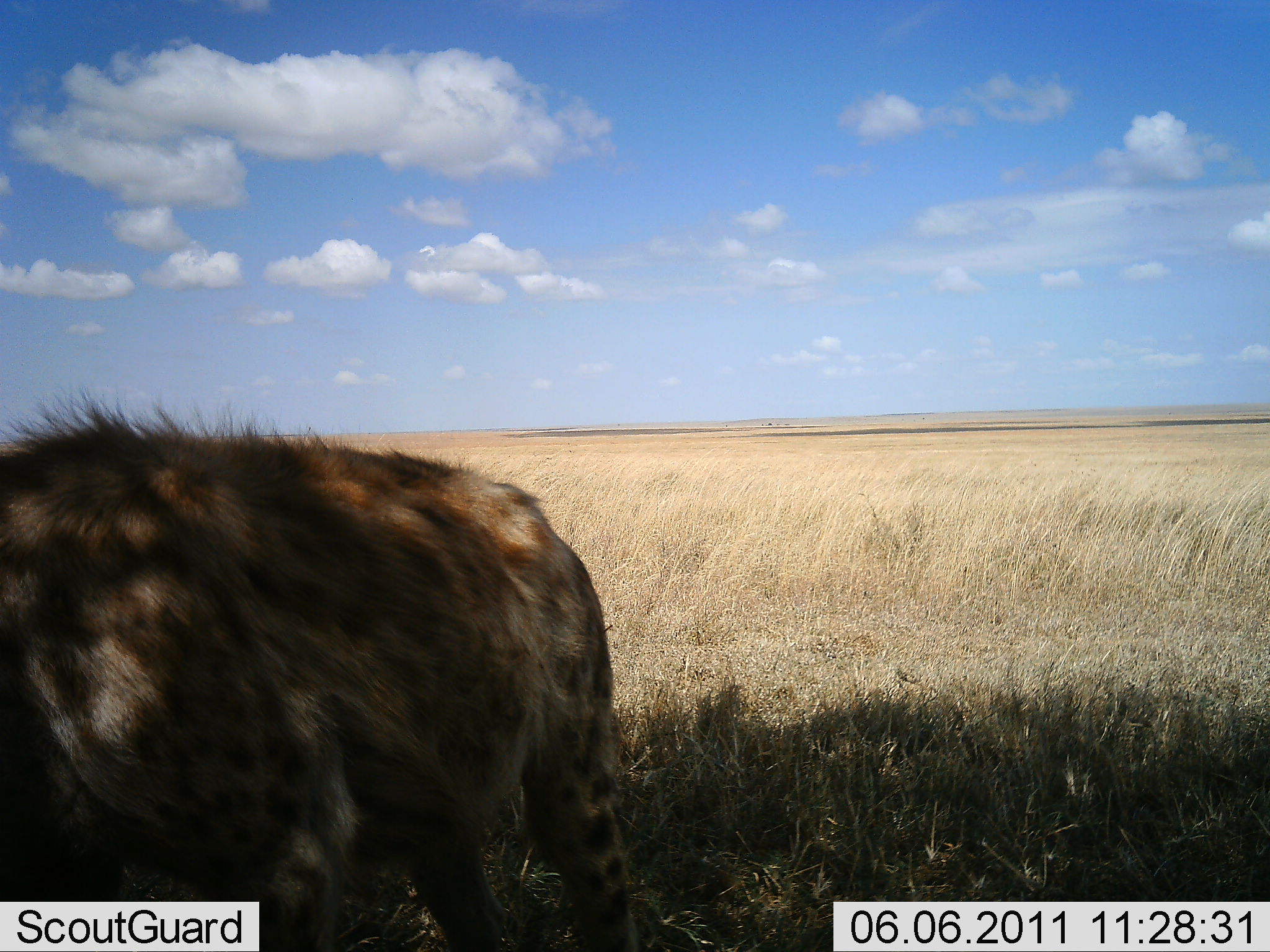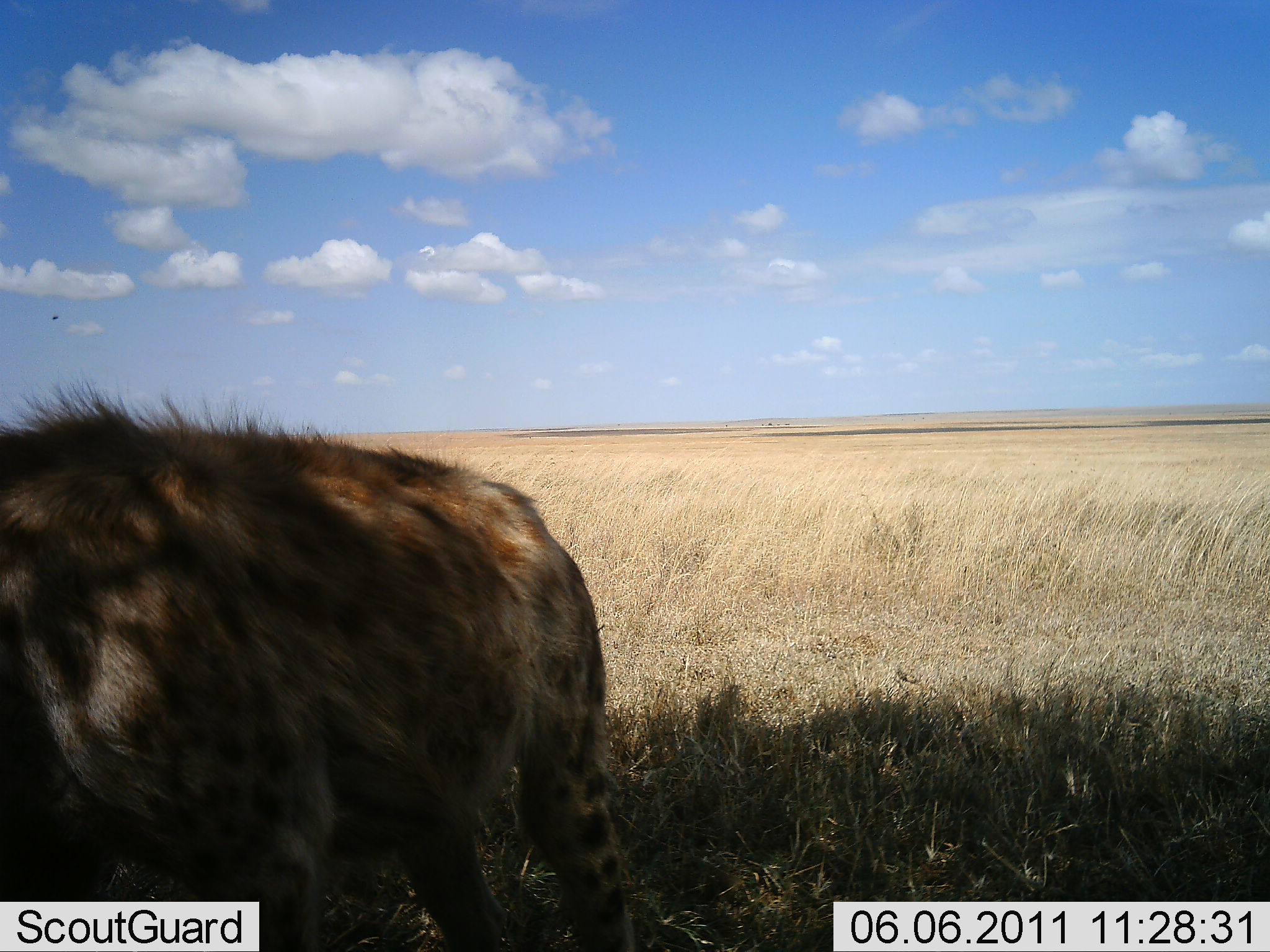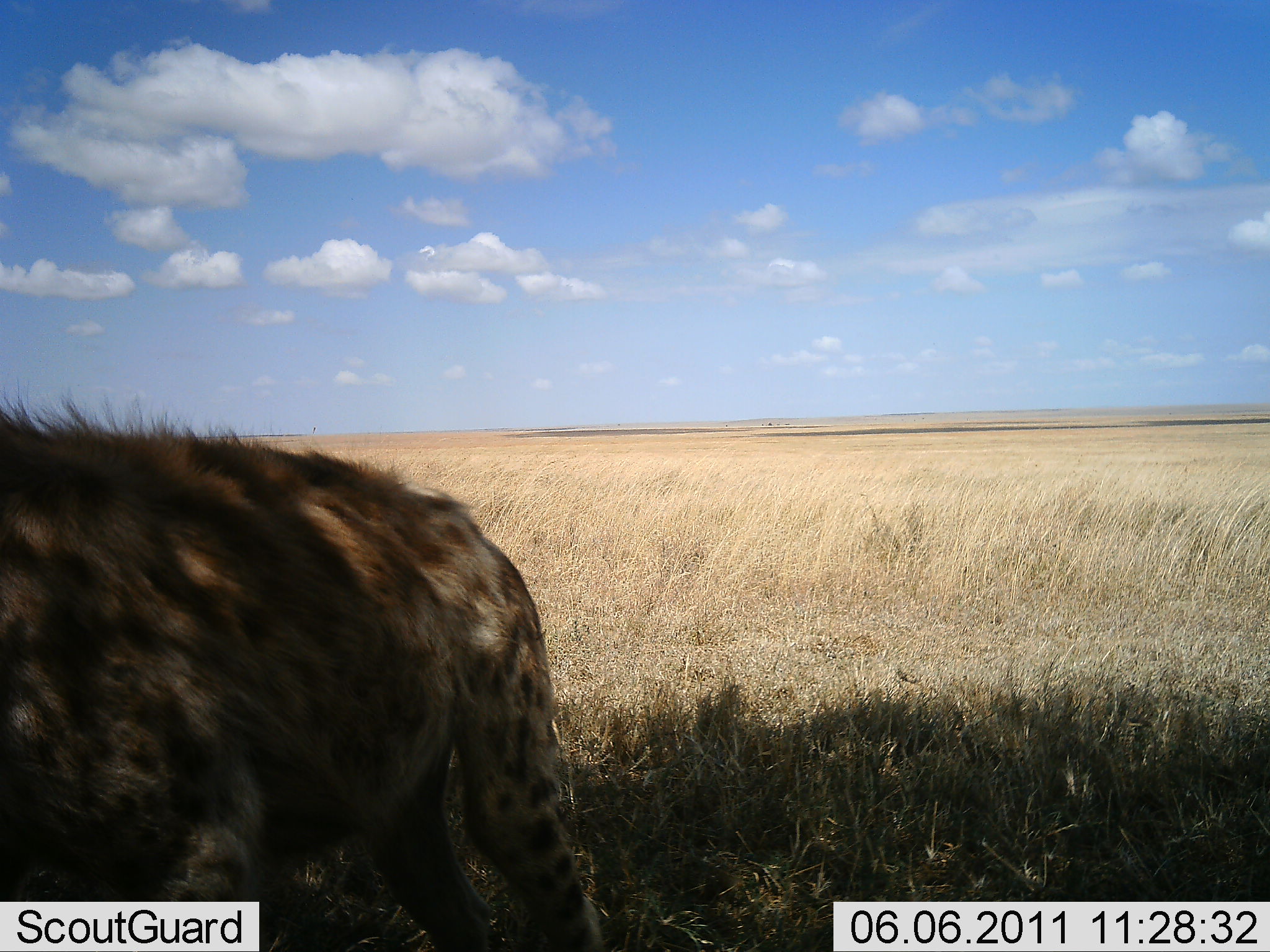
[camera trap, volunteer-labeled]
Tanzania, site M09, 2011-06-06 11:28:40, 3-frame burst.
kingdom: Animalia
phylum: Chordata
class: Mammalia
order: Carnivora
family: Hyaenidae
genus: Crocuta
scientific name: Crocuta crocuta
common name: spotted hyena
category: hyenaspotted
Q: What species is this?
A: Hyenaspotted (spotted hyena) (Crocuta crocuta).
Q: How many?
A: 1.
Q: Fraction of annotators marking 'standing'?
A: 69%.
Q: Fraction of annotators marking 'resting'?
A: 0%.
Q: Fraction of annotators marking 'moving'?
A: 31%.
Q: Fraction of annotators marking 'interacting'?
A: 0%.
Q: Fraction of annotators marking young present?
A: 0%.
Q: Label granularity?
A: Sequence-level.